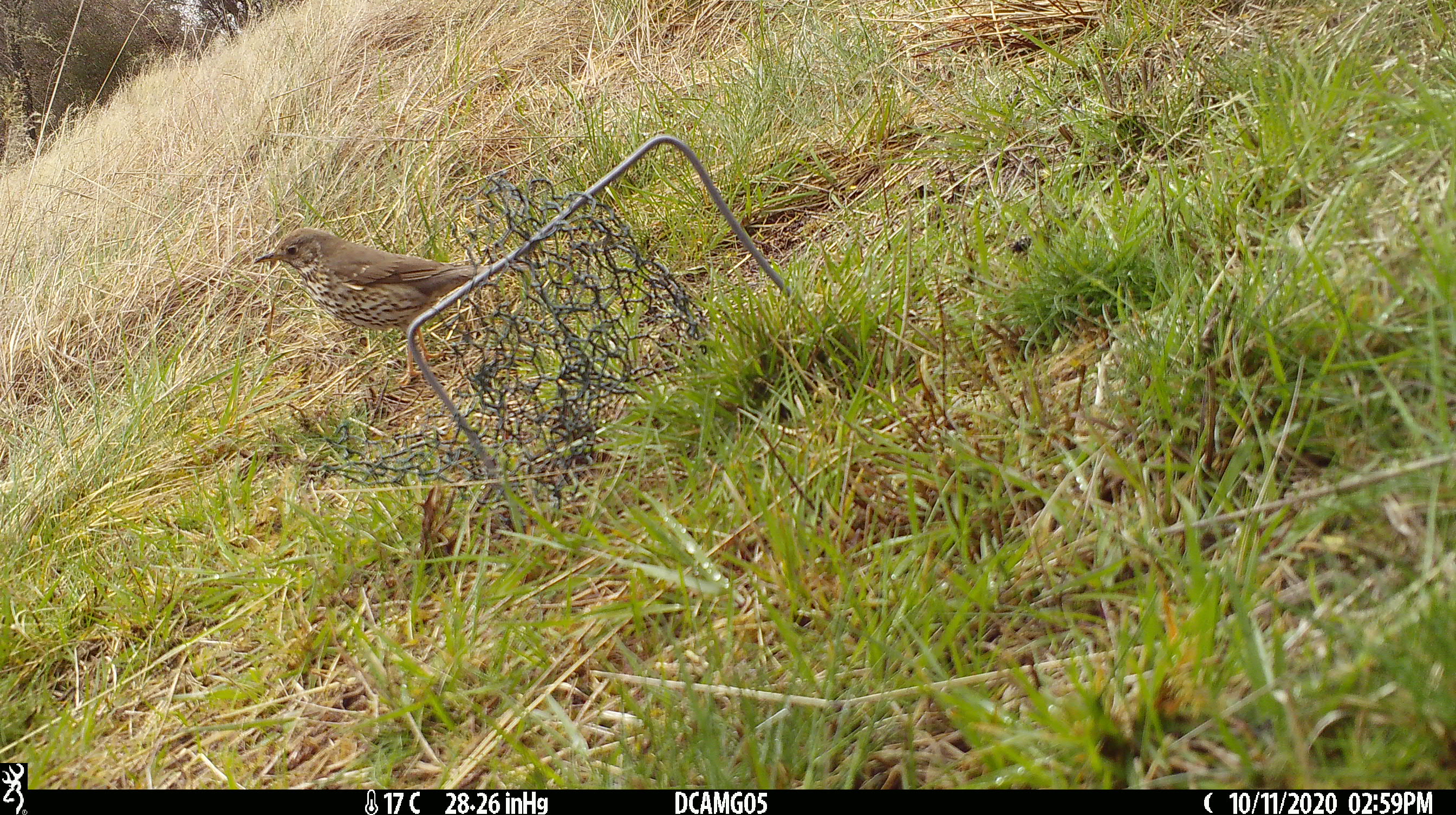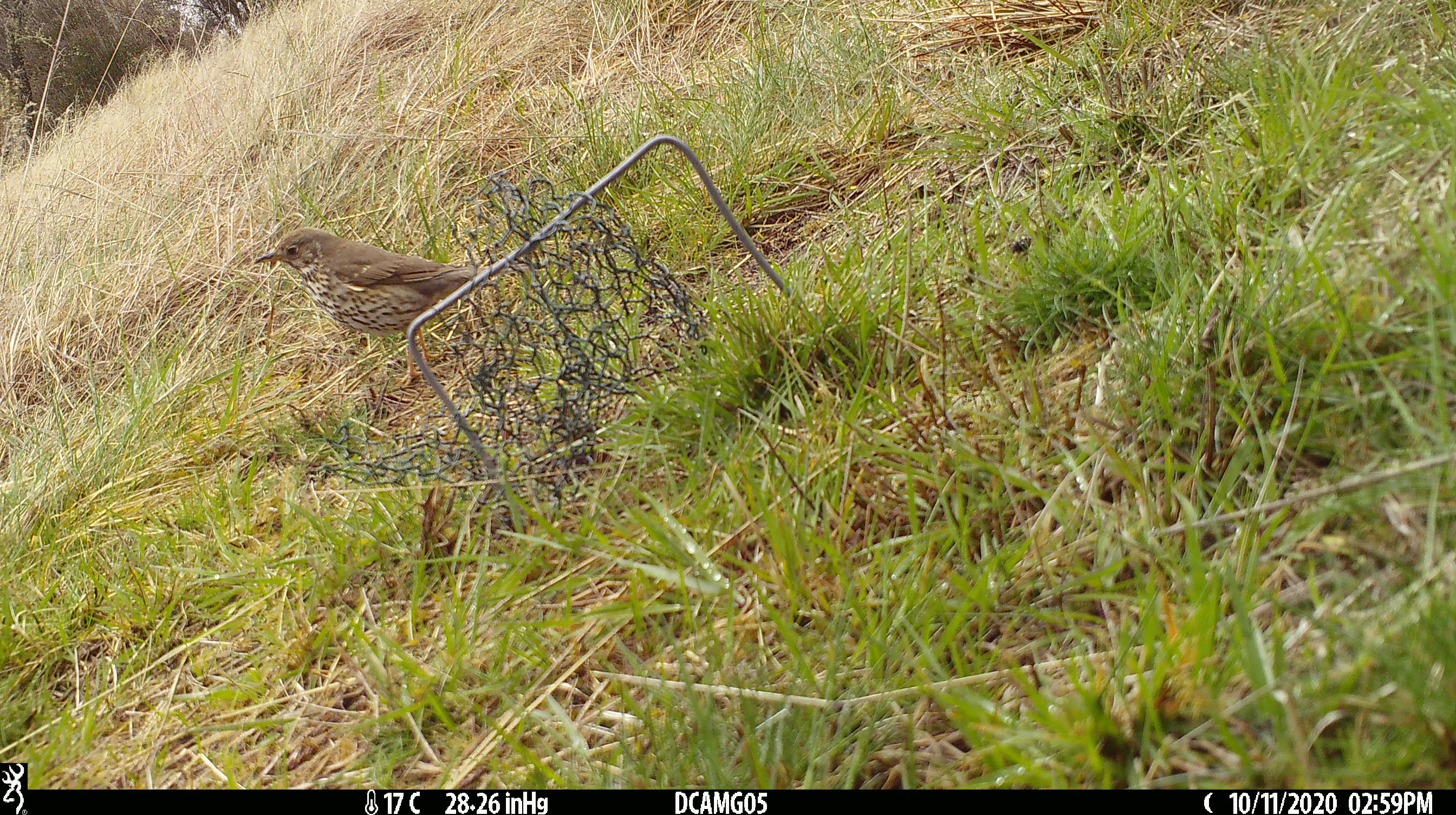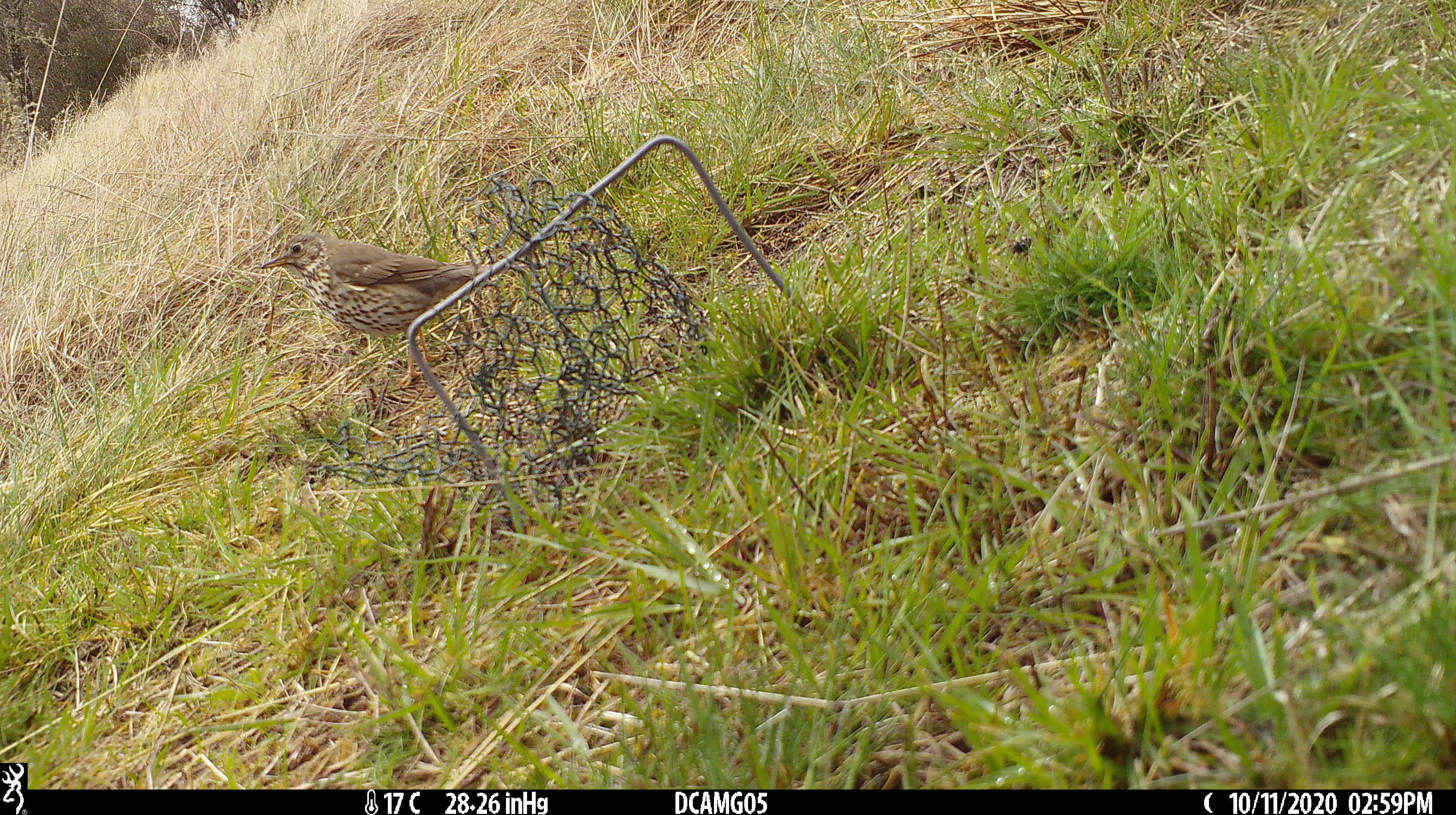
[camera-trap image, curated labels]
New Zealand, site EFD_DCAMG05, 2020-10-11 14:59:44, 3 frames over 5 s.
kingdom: Animalia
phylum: Chordata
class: Aves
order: Passeriformes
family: Turdidae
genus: Turdus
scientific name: Turdus philomelos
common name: song thrush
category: thrush